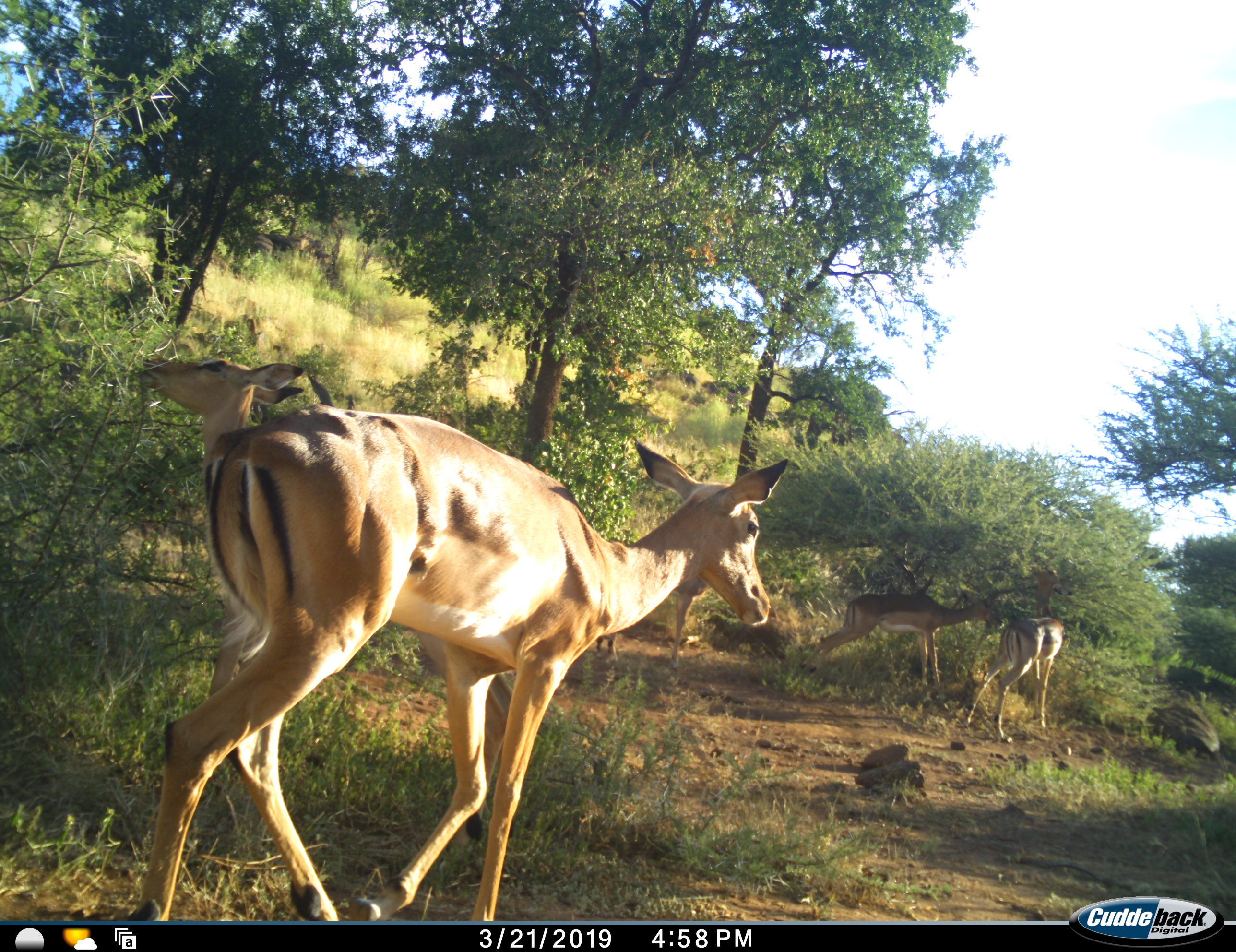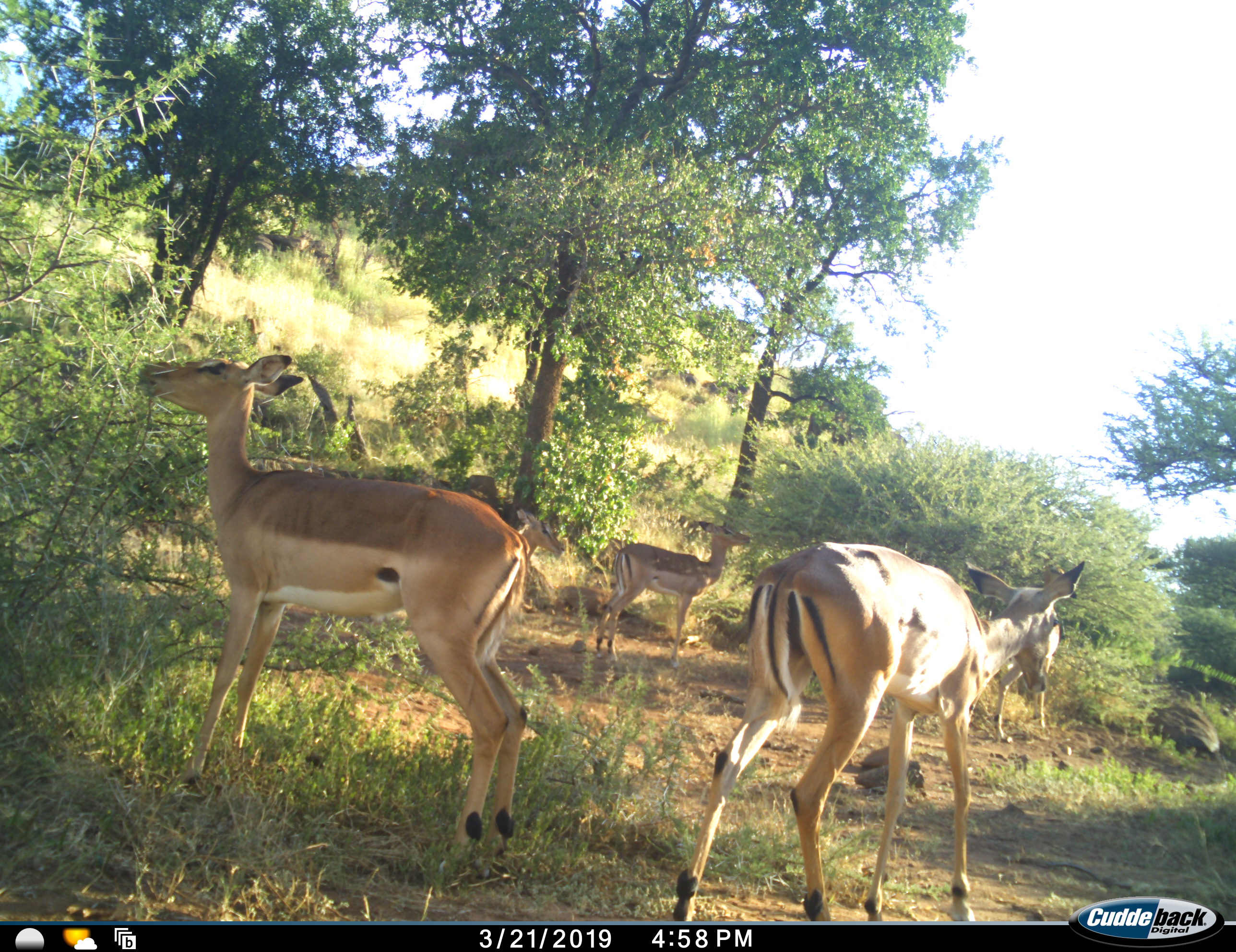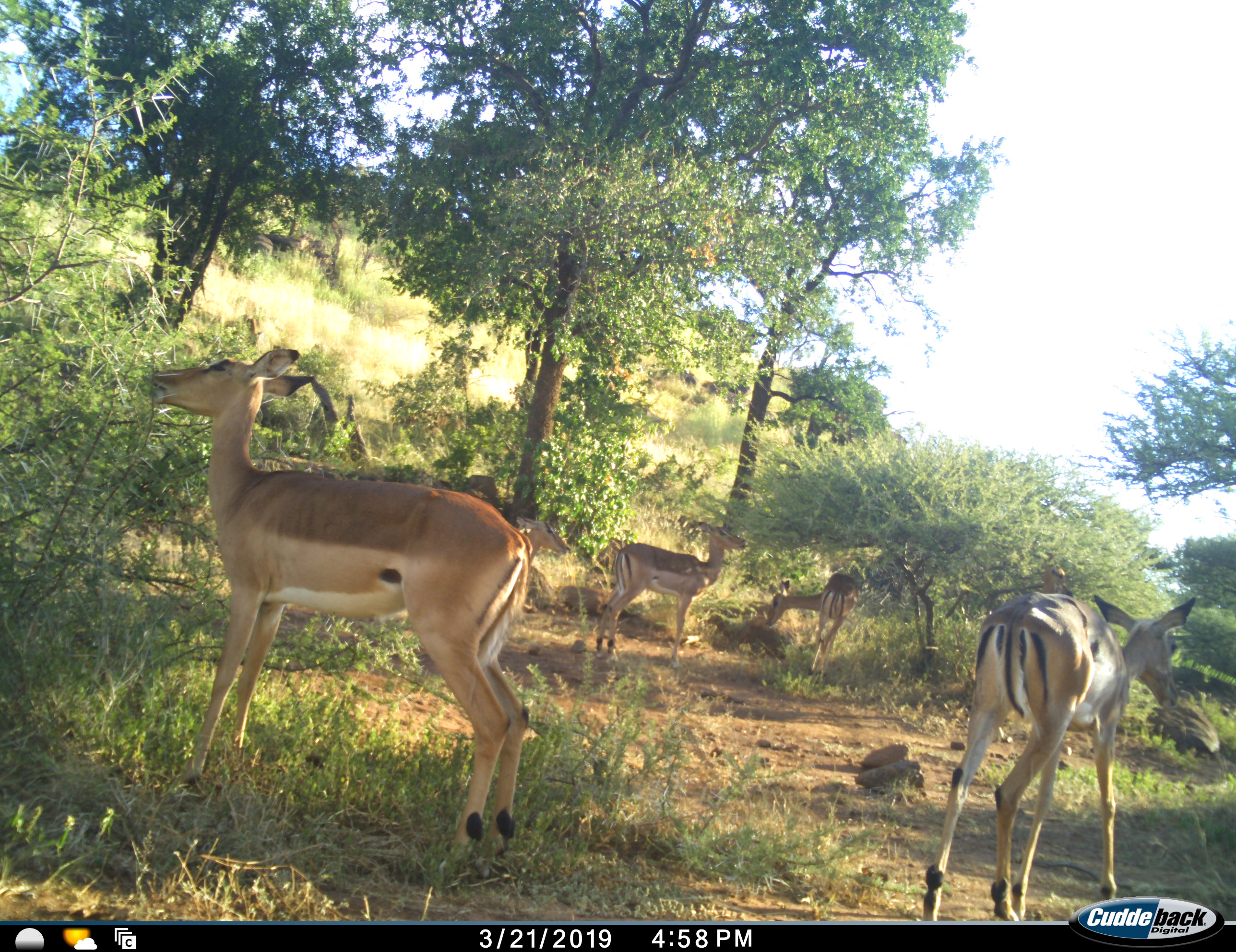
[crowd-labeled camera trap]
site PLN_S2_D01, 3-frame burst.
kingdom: Animalia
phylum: Chordata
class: Mammalia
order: Artiodactyla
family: Bovidae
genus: Aepyceros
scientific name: Aepyceros melampus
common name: impala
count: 6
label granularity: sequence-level